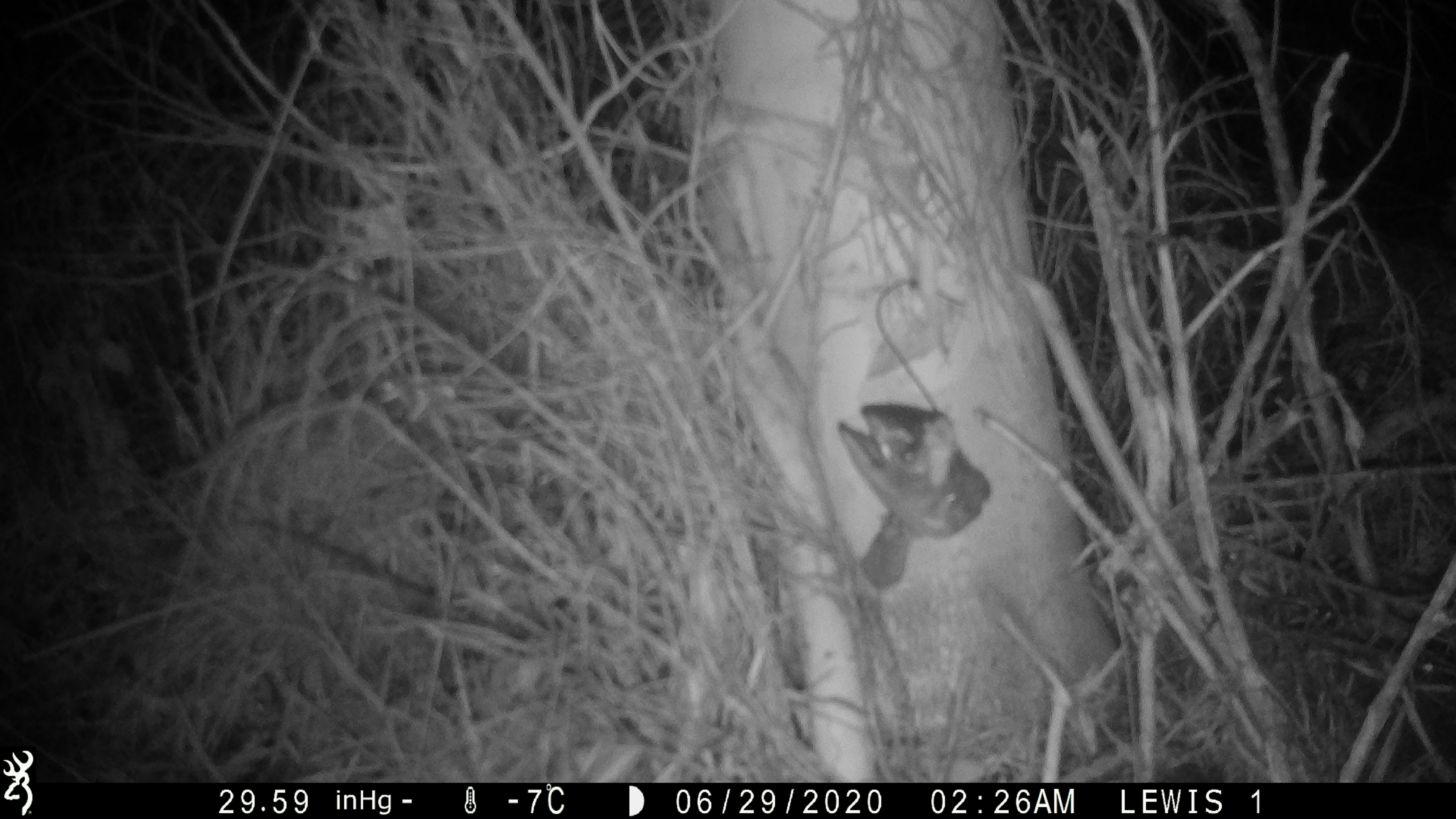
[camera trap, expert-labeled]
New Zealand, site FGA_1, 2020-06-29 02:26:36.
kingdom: Animalia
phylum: Chordata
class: Mammalia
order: Rodentia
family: Muridae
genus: Mus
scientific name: Mus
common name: mouse